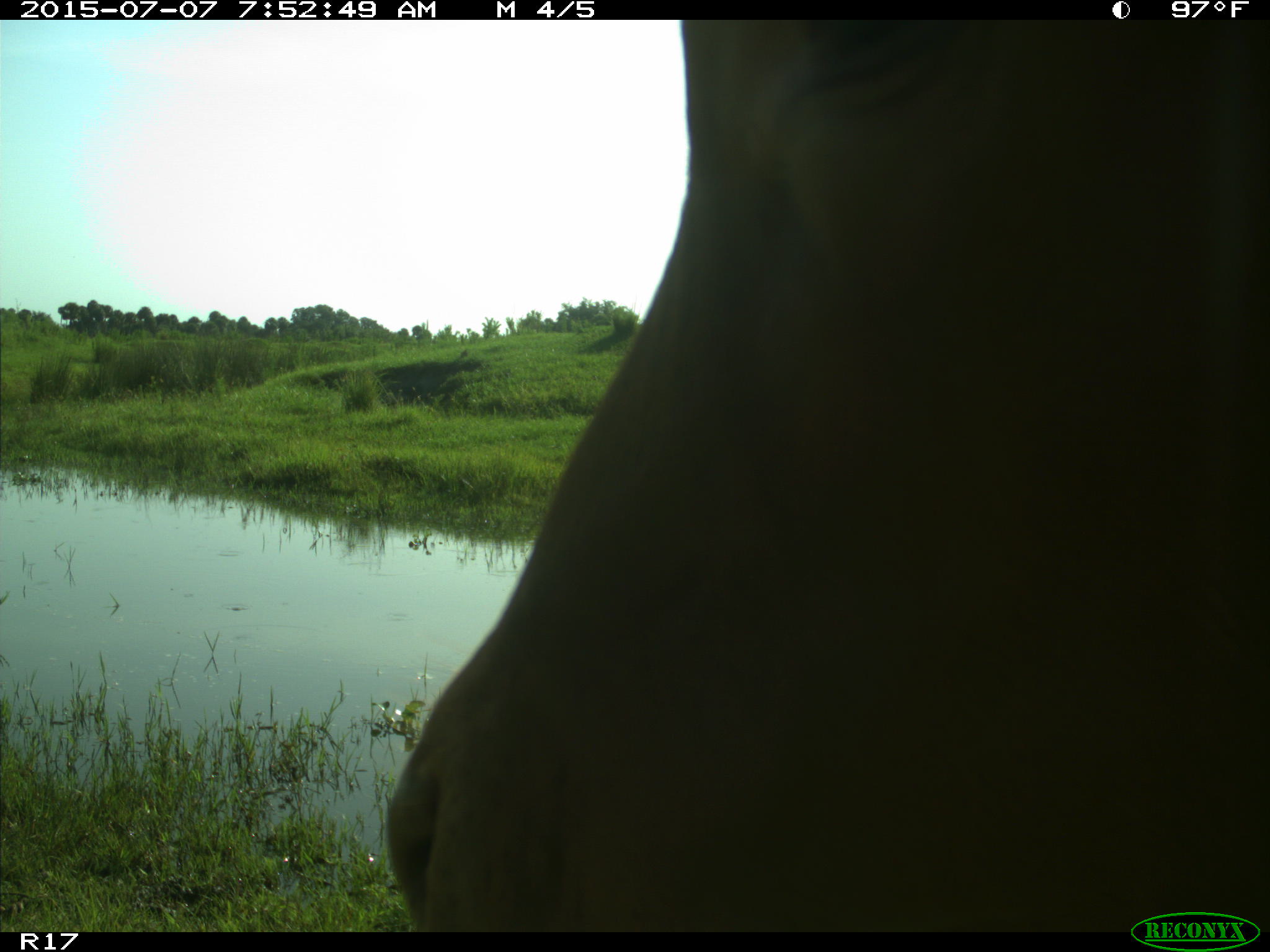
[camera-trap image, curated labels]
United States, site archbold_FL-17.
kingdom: Animalia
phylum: Chordata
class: Mammalia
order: Artiodactyla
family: Bovidae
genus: Bos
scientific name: Bos taurus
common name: domestic cow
Bos taurus (domestic cow).